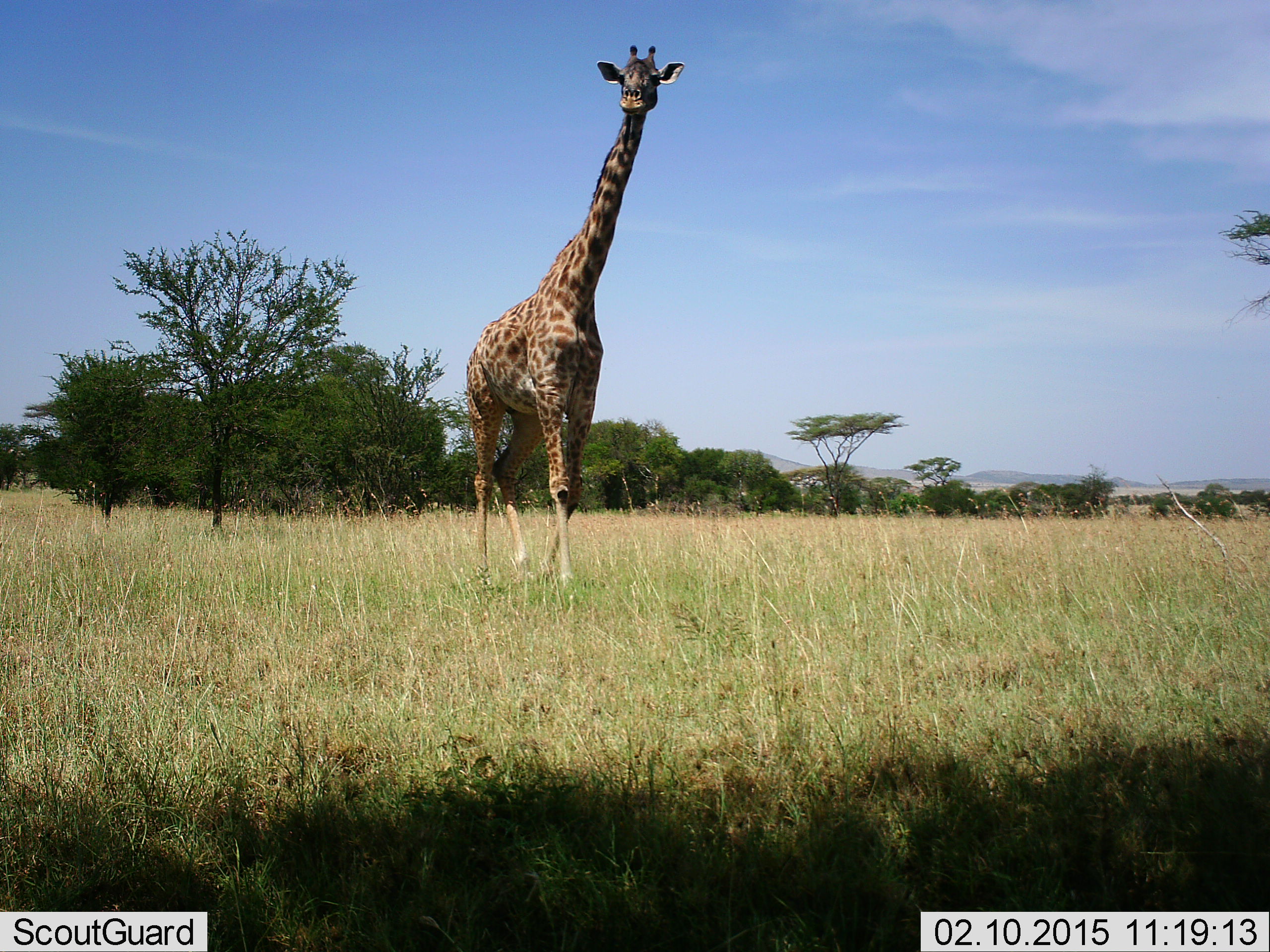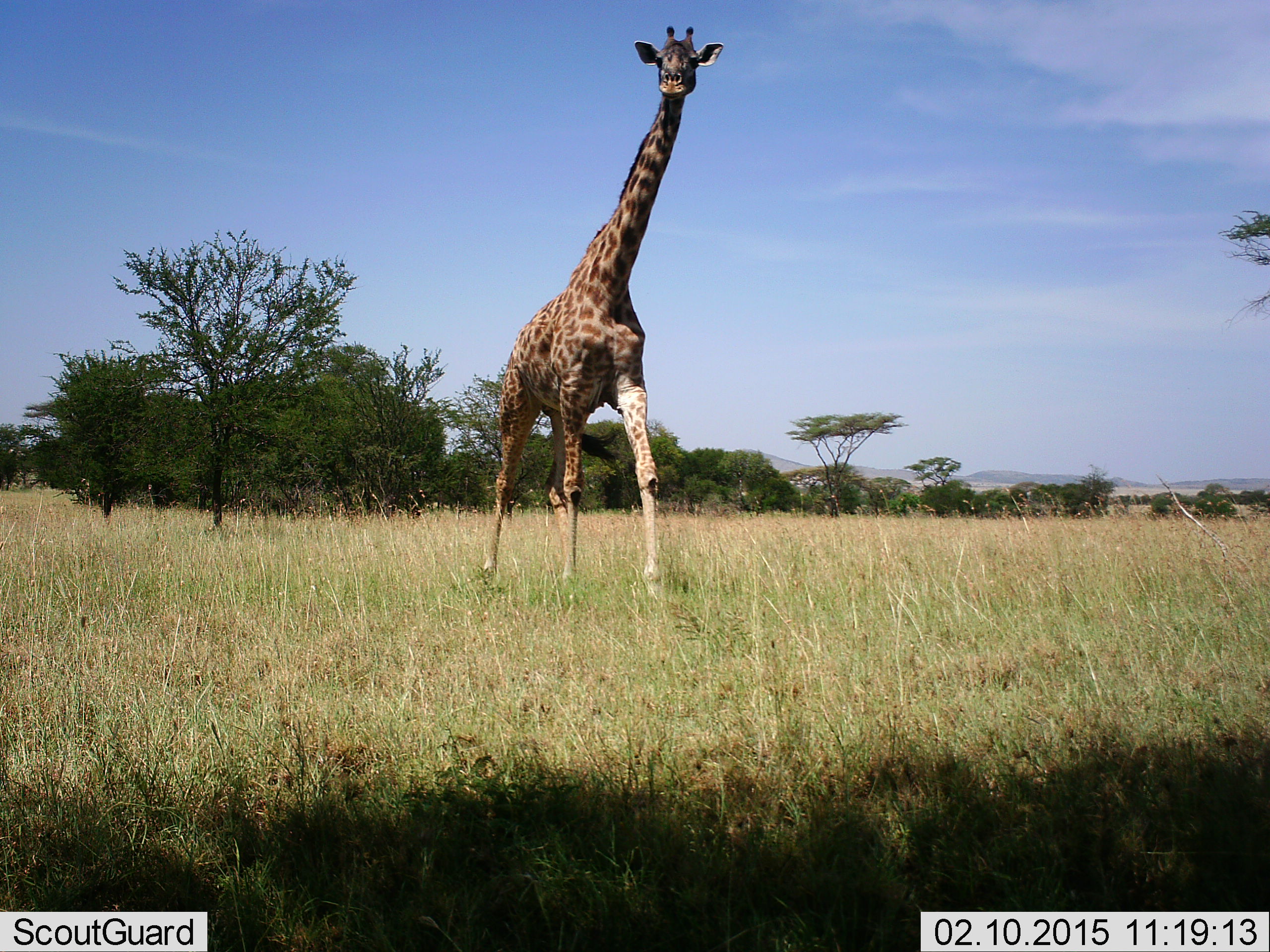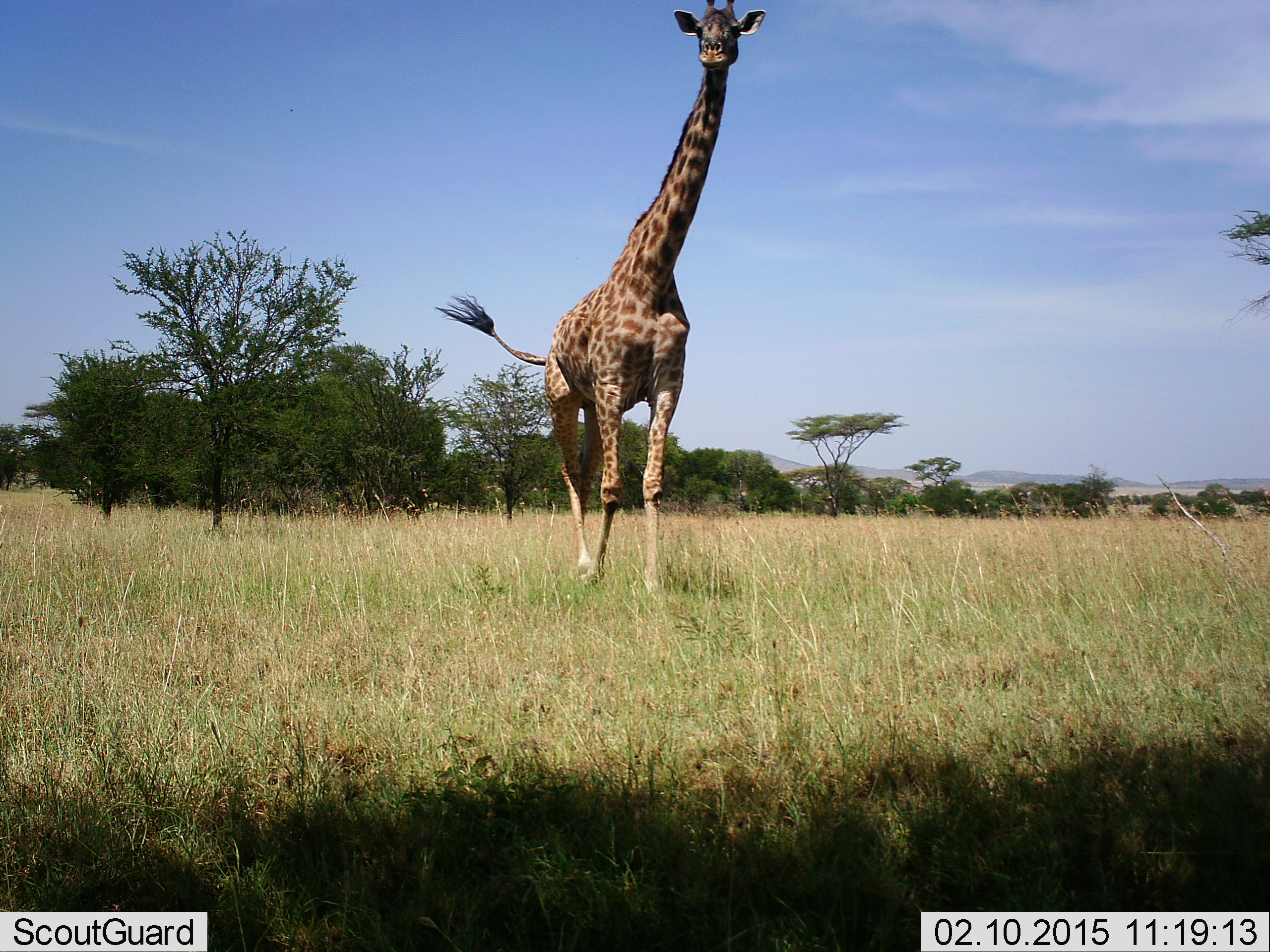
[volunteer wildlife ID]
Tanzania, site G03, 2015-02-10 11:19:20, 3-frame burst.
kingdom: Animalia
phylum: Chordata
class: Mammalia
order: Artiodactyla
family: Giraffidae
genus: Giraffa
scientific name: Giraffa camelopardalis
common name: giraffe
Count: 1.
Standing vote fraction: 0%.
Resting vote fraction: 0%.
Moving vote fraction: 100%.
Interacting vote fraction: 0%.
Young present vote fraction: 0%.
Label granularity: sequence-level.